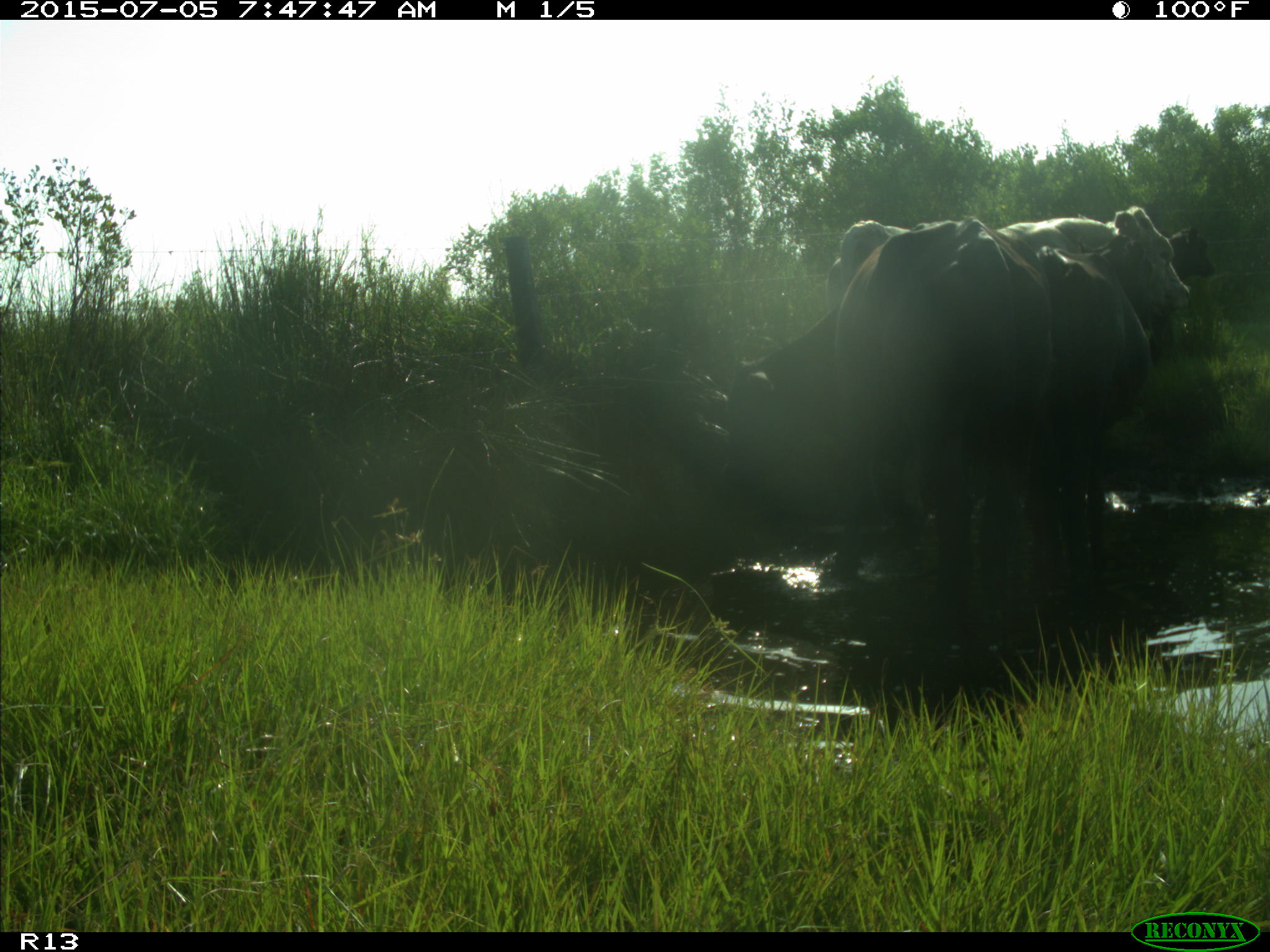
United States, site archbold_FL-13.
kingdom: Animalia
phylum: Chordata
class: Mammalia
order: Artiodactyla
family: Bovidae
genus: Bos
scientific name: Bos taurus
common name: domestic cow